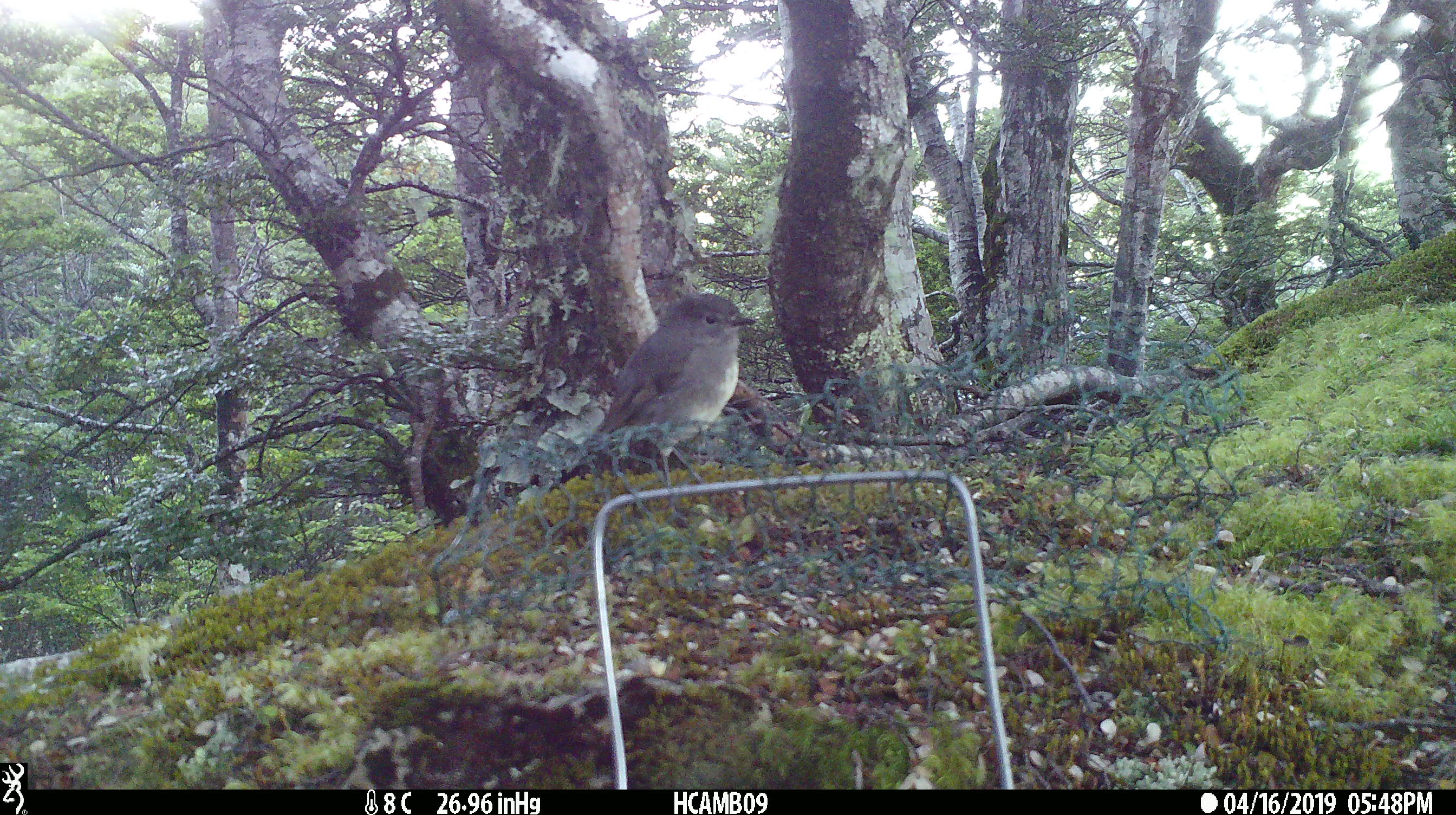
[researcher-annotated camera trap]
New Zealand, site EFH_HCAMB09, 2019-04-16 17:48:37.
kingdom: Animalia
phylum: Chordata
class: Aves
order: Passeriformes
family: Petroicidae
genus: Petroica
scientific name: Petroica australis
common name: new zealand robin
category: robin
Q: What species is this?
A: Robin (new zealand robin) (Petroica australis).